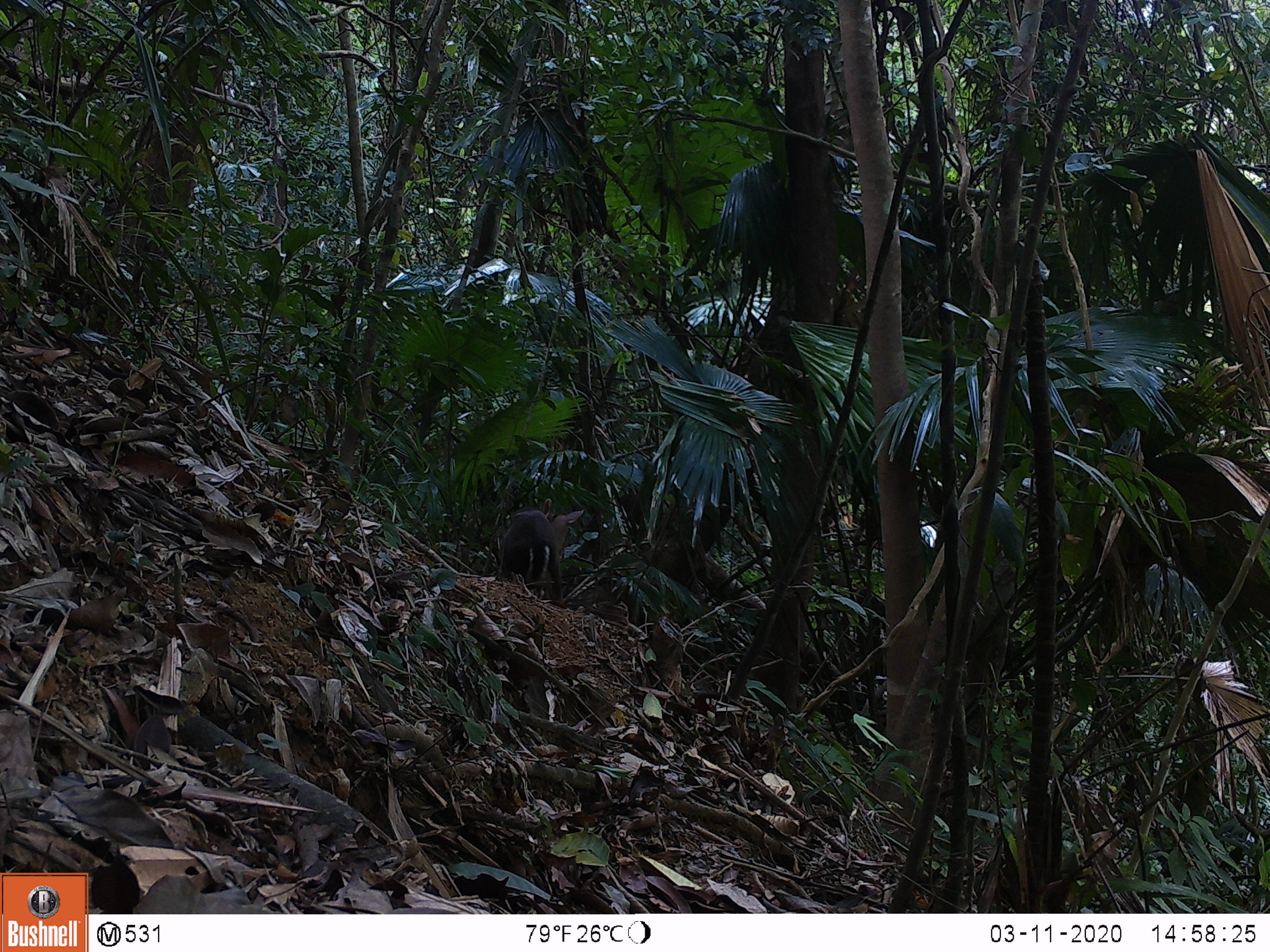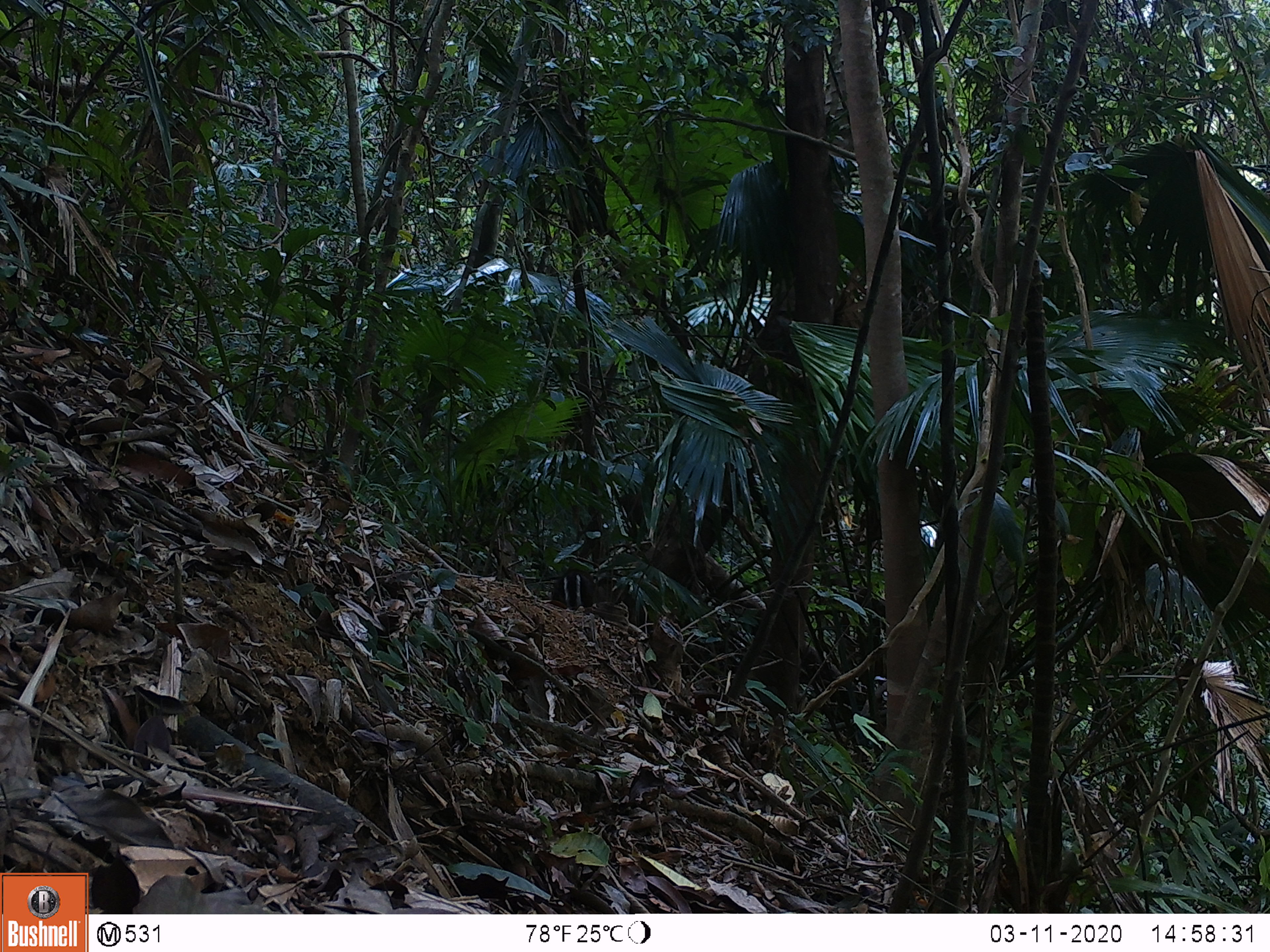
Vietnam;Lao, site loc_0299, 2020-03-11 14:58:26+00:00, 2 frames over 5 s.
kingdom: Animalia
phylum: Chordata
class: Mammalia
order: Artiodactyla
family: Cervidae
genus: Muntiacus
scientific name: Muntiacus rooseveltorum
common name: roosevelt's muntjac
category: roosevelts muntjac group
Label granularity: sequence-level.